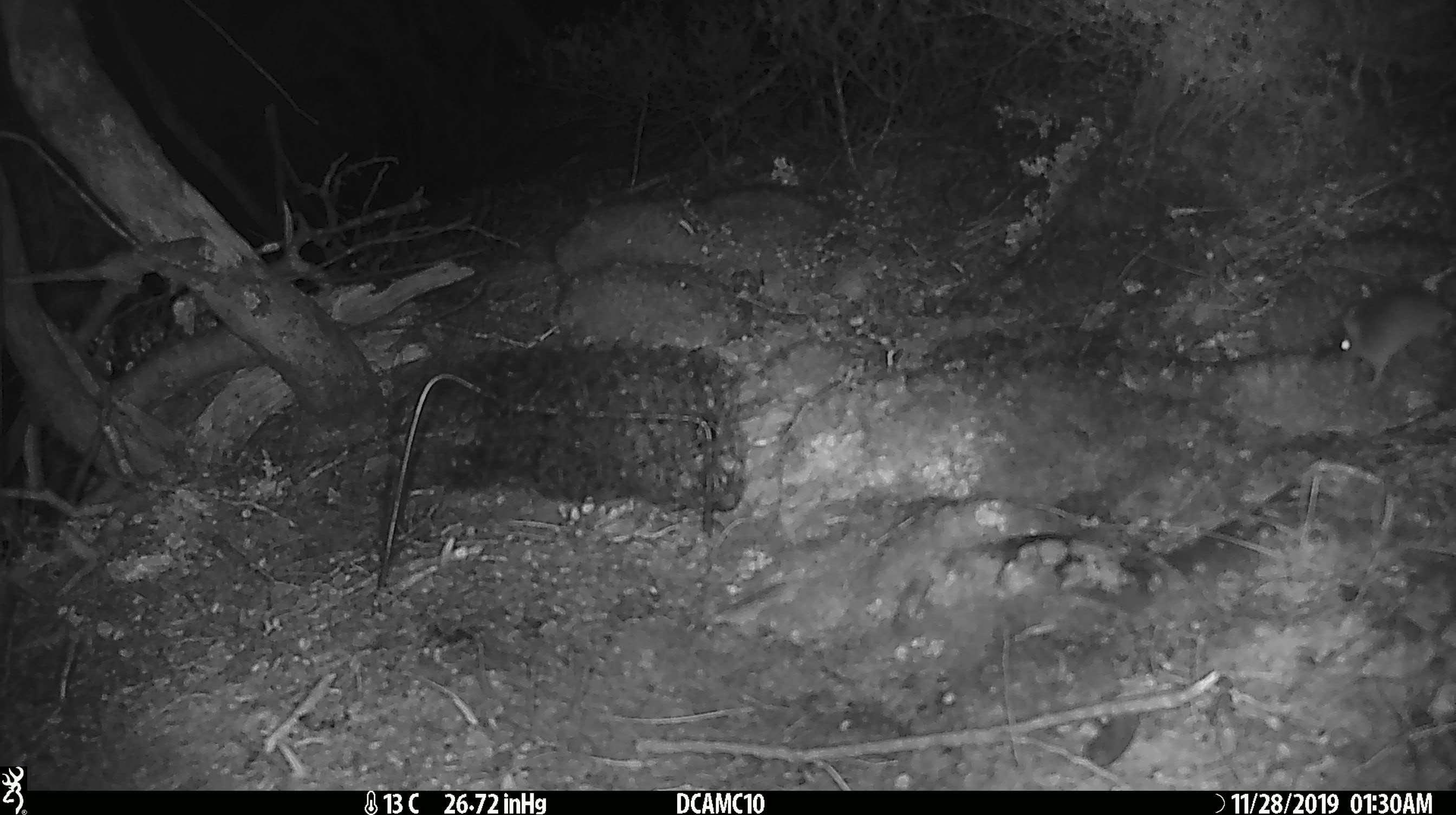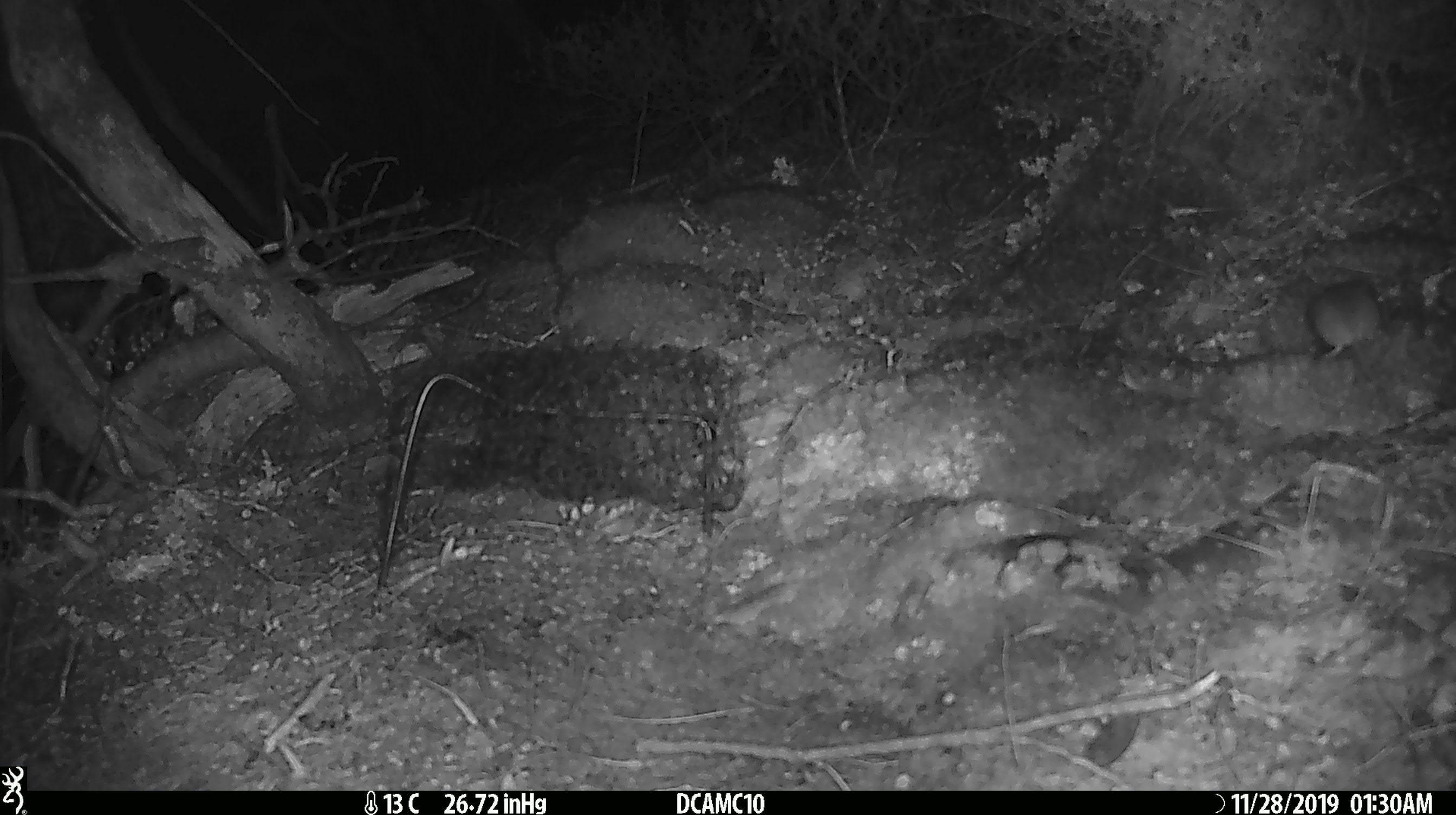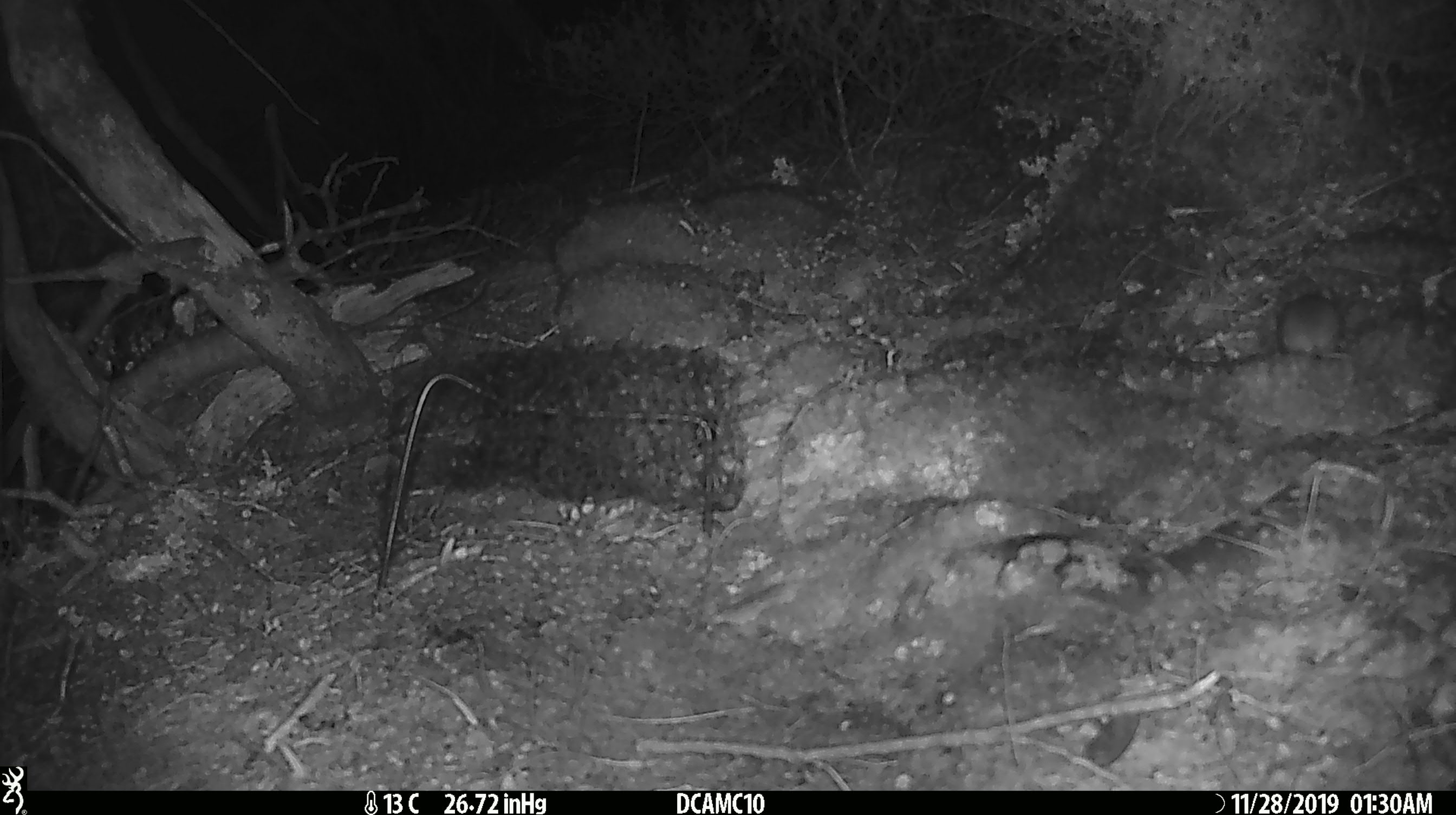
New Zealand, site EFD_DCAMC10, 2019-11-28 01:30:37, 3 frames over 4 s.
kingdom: Animalia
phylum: Chordata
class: Mammalia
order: Rodentia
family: Muridae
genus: Mus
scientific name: Mus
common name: mouse